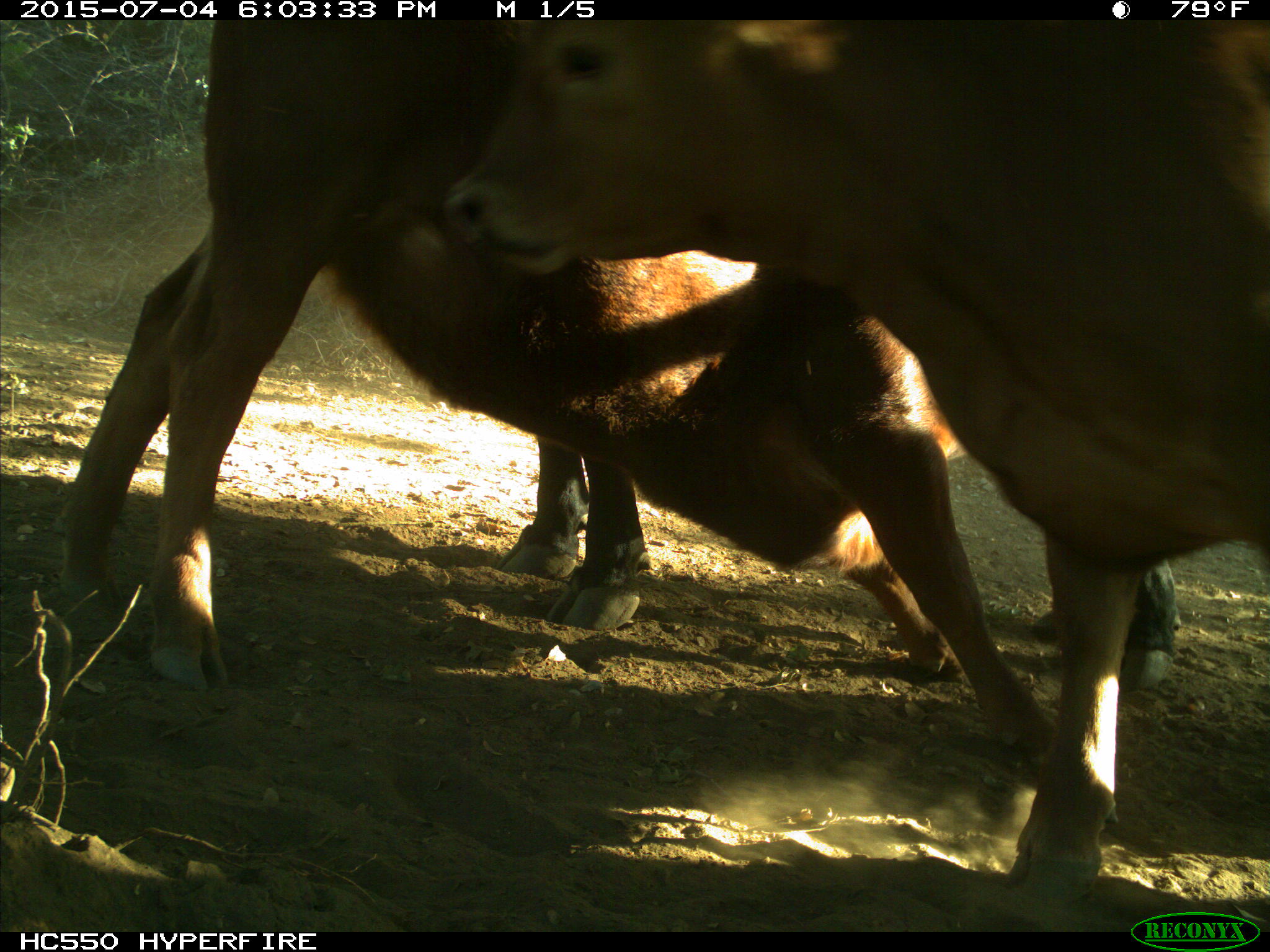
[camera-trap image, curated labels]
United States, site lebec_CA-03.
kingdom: Animalia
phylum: Chordata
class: Mammalia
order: Artiodactyla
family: Bovidae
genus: Bos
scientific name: Bos taurus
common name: domestic cow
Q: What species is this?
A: Bos taurus (domestic cow).